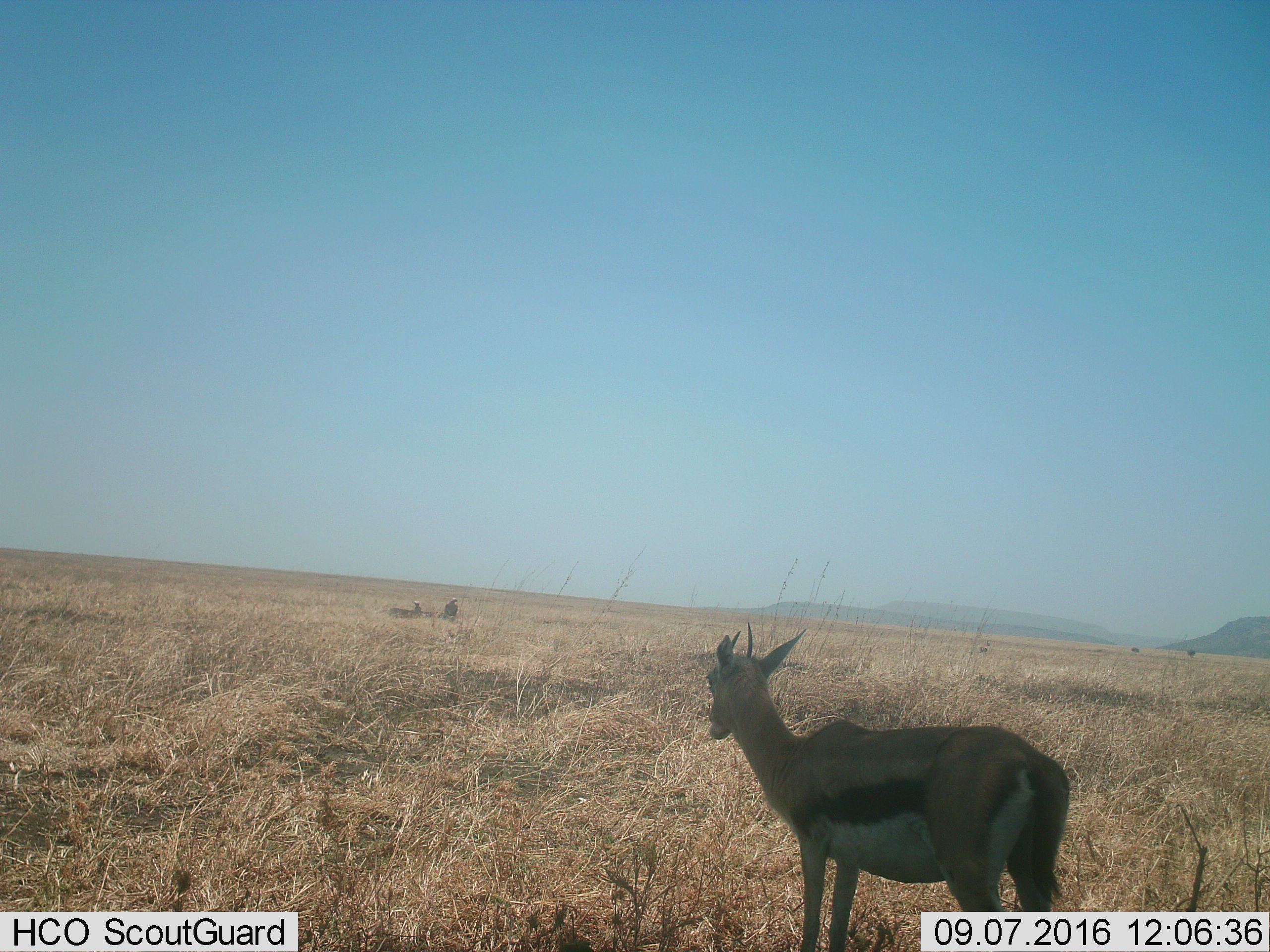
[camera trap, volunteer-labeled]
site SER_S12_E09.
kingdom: Animalia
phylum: Chordata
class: Mammalia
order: Artiodactyla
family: Bovidae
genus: Eudorcas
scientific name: Eudorcas thomsonii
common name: thomson's gazelle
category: gazellethomsons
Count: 1.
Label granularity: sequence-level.